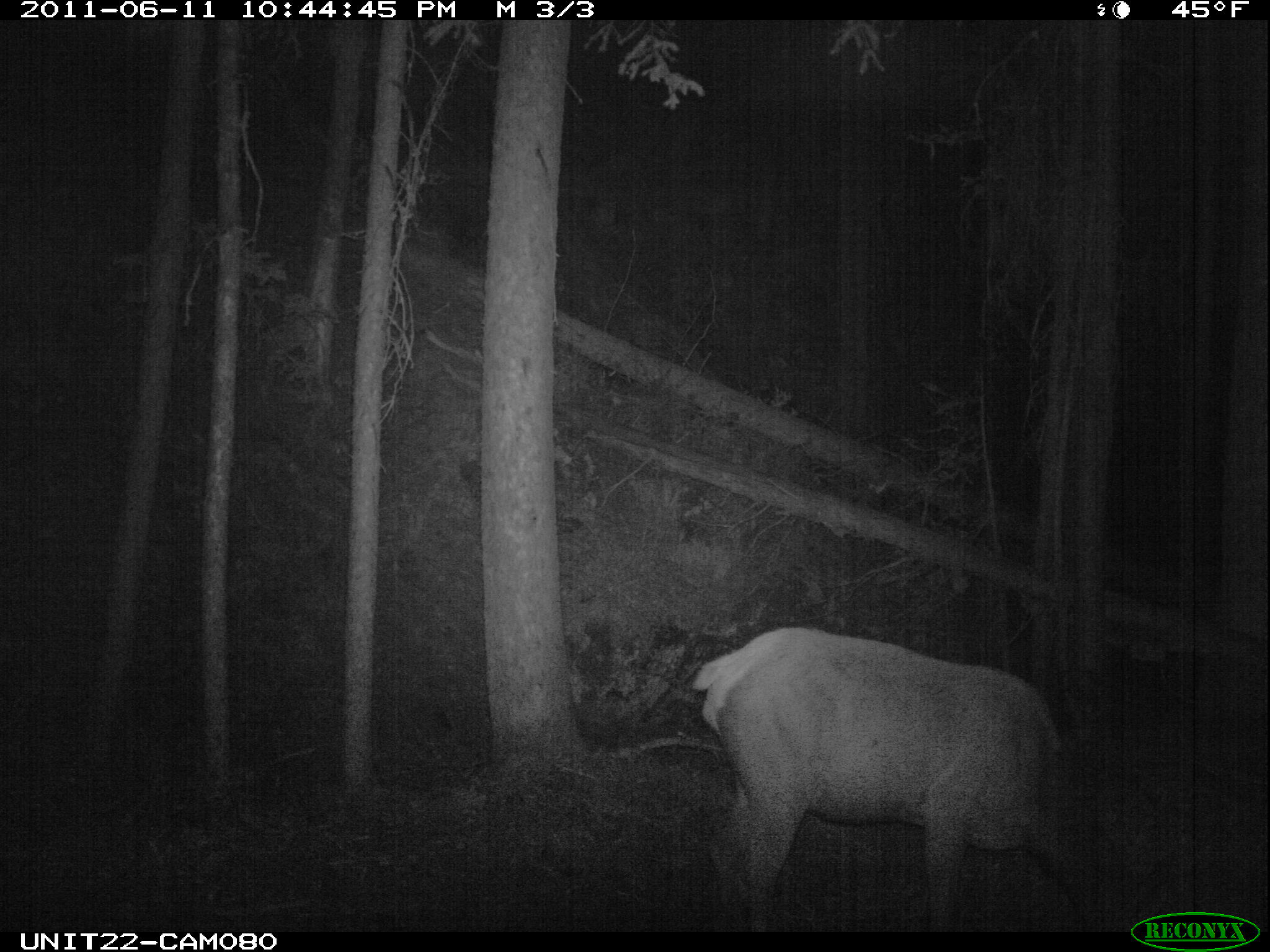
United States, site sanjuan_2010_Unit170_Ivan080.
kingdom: Animalia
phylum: Chordata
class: Mammalia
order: Artiodactyla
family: Cervidae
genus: Cervus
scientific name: Cervus elaphus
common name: red deer